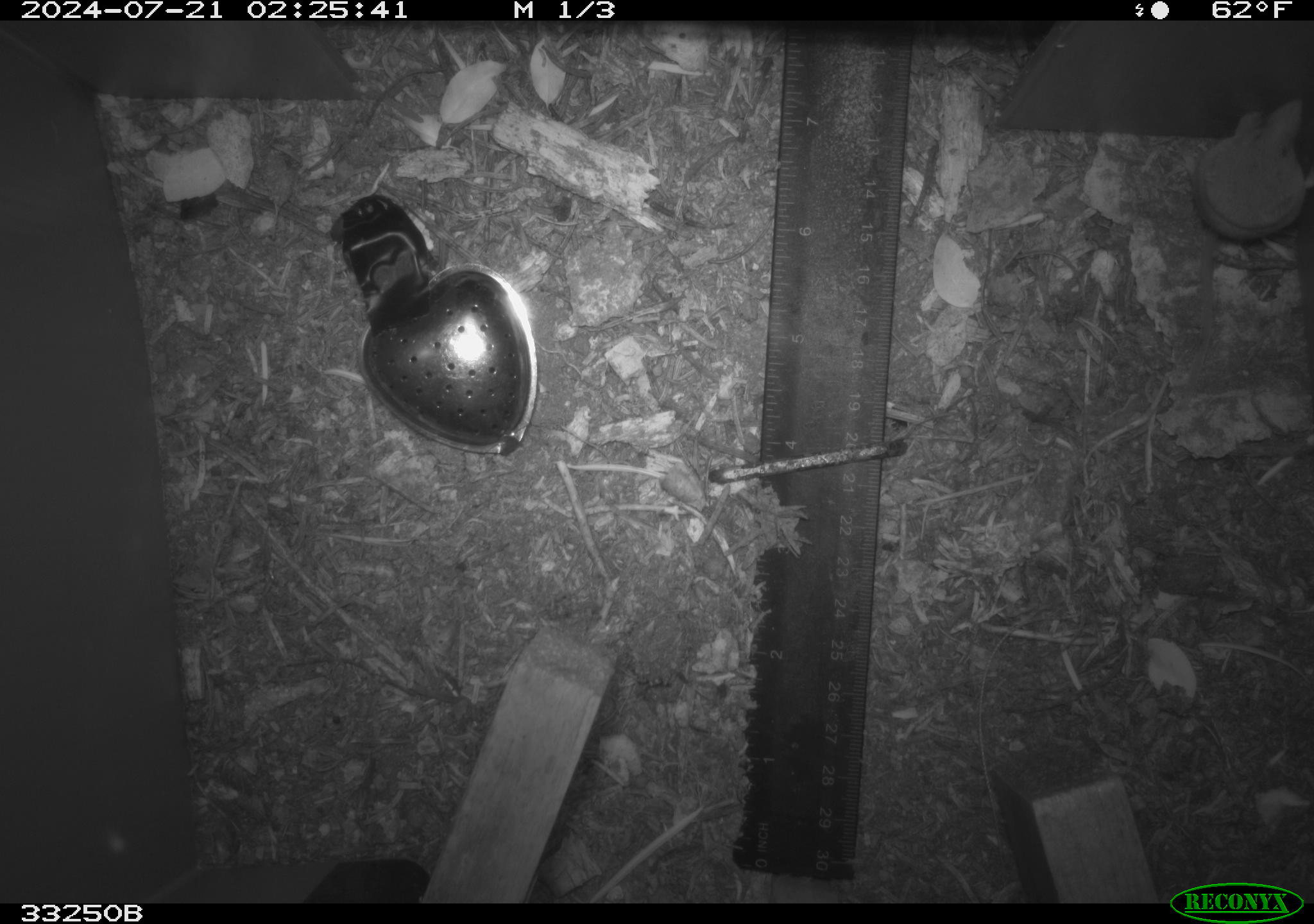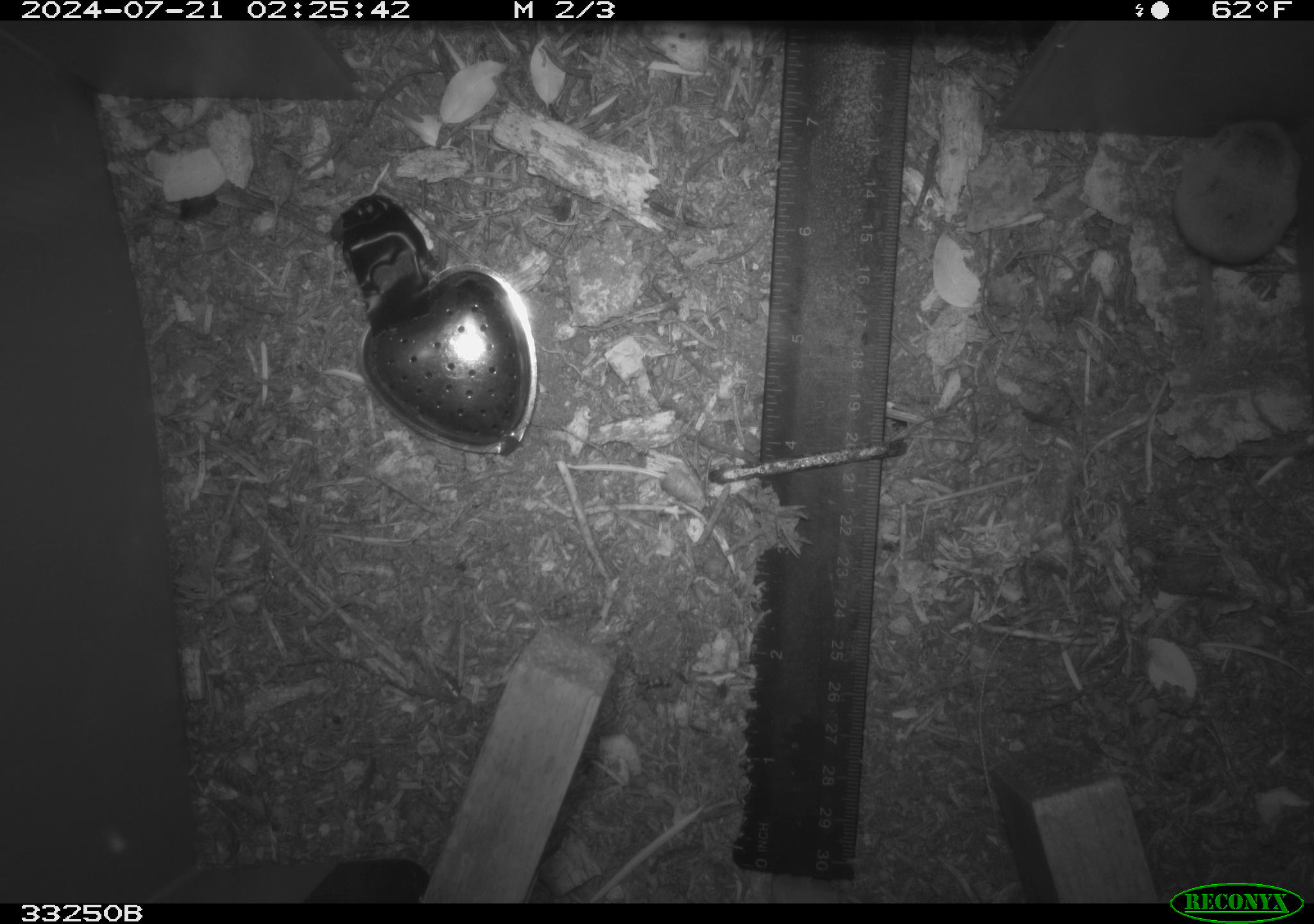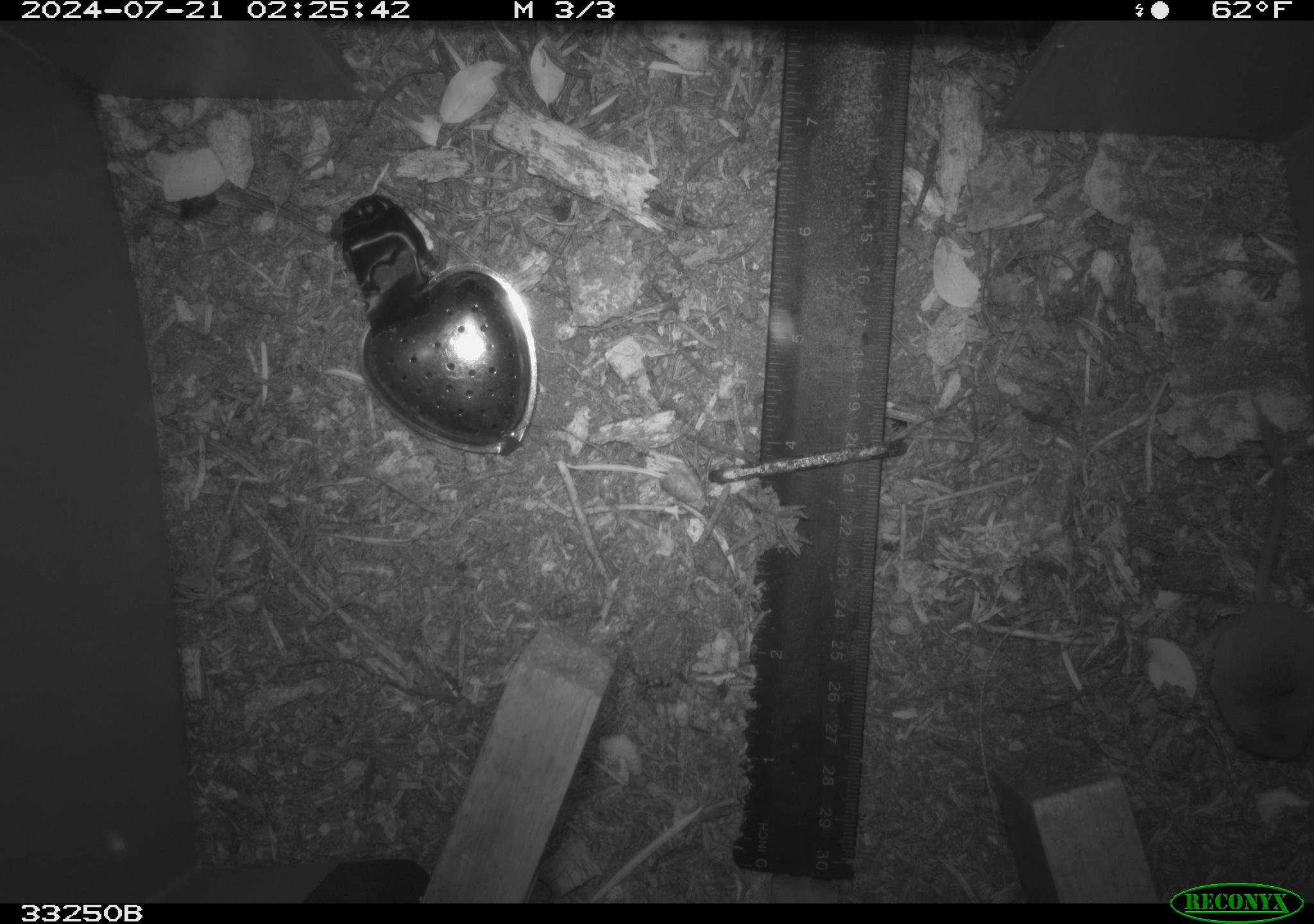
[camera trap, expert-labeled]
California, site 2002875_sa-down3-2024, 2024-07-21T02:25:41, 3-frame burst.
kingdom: Animalia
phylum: Chordata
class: Mammalia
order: Eulipotyphla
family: Soricidae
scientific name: Soricidae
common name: shrews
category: soricidae family